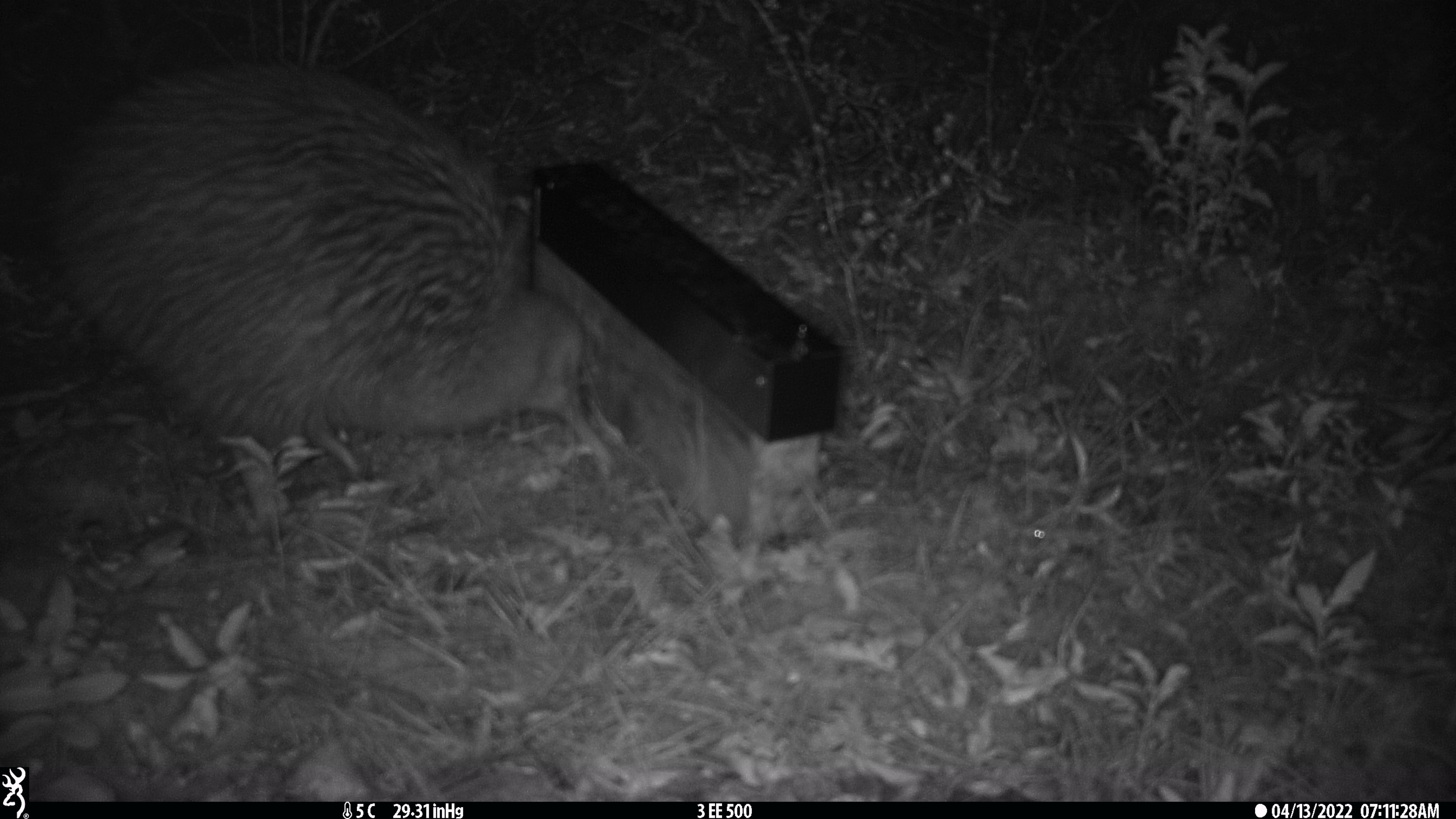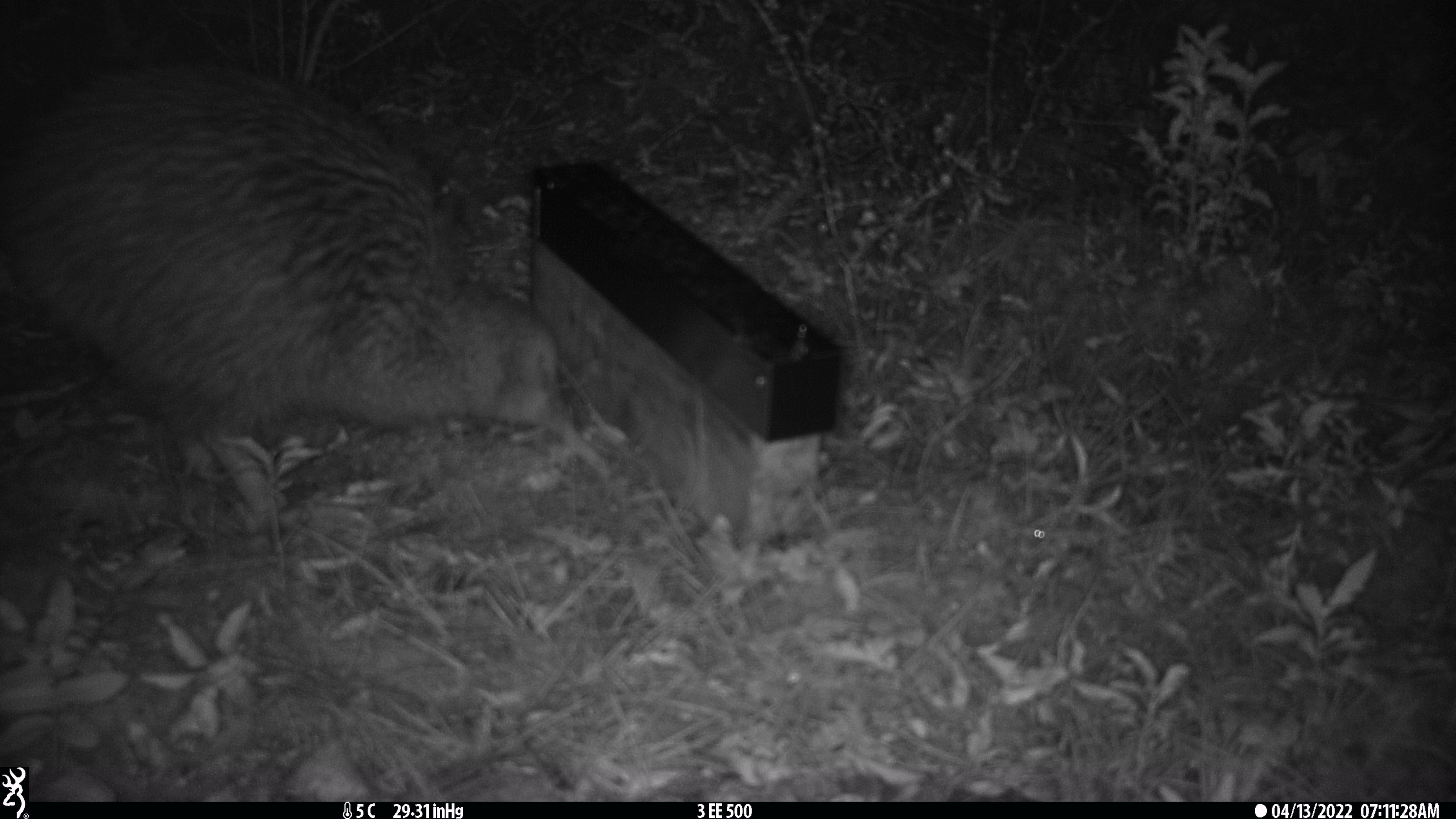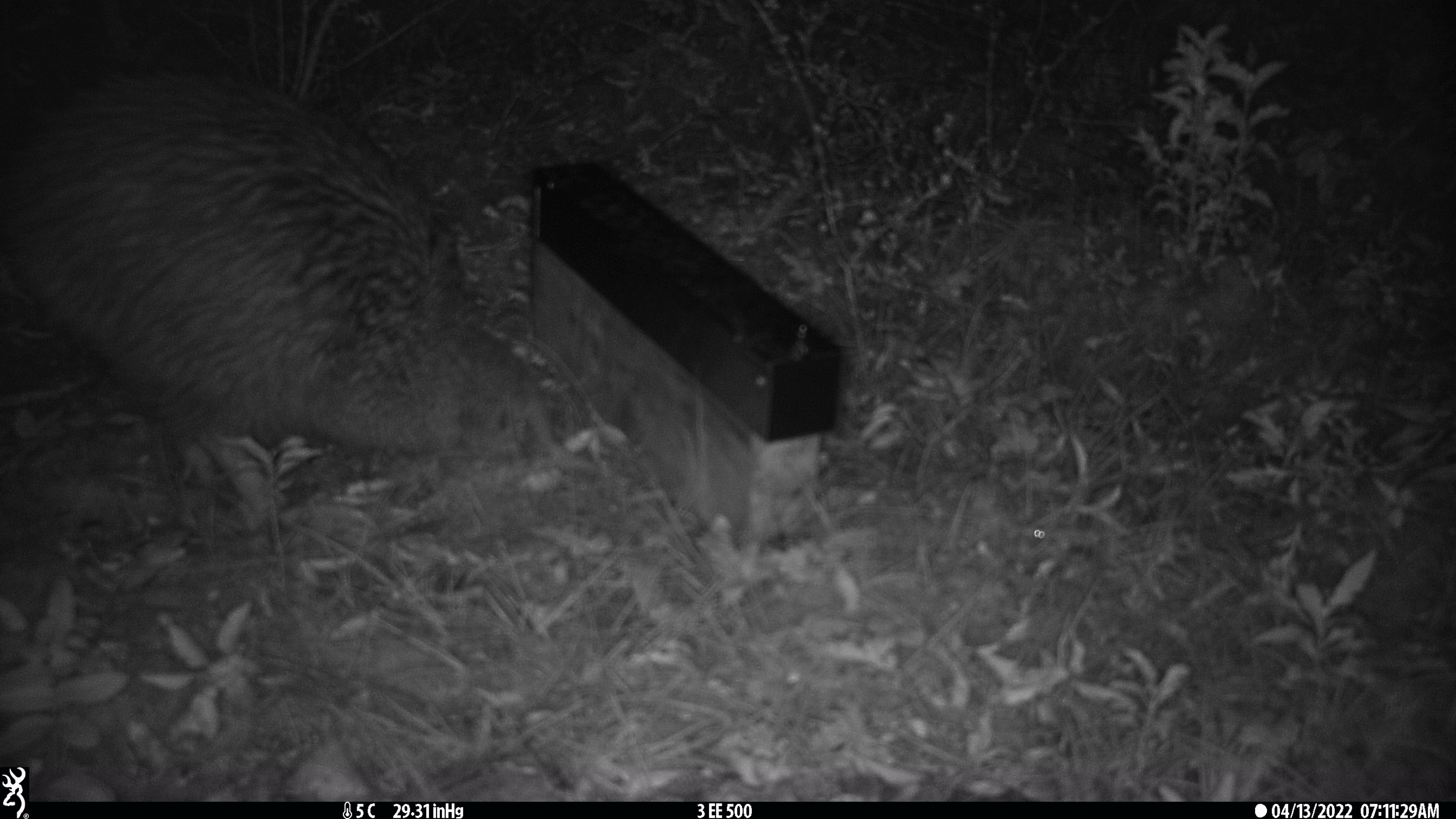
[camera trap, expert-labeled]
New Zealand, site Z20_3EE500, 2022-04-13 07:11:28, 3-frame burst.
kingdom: Animalia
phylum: Chordata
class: Aves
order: Apterygiformes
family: Apterygidae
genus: Apteryx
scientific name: Apteryx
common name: kiwi